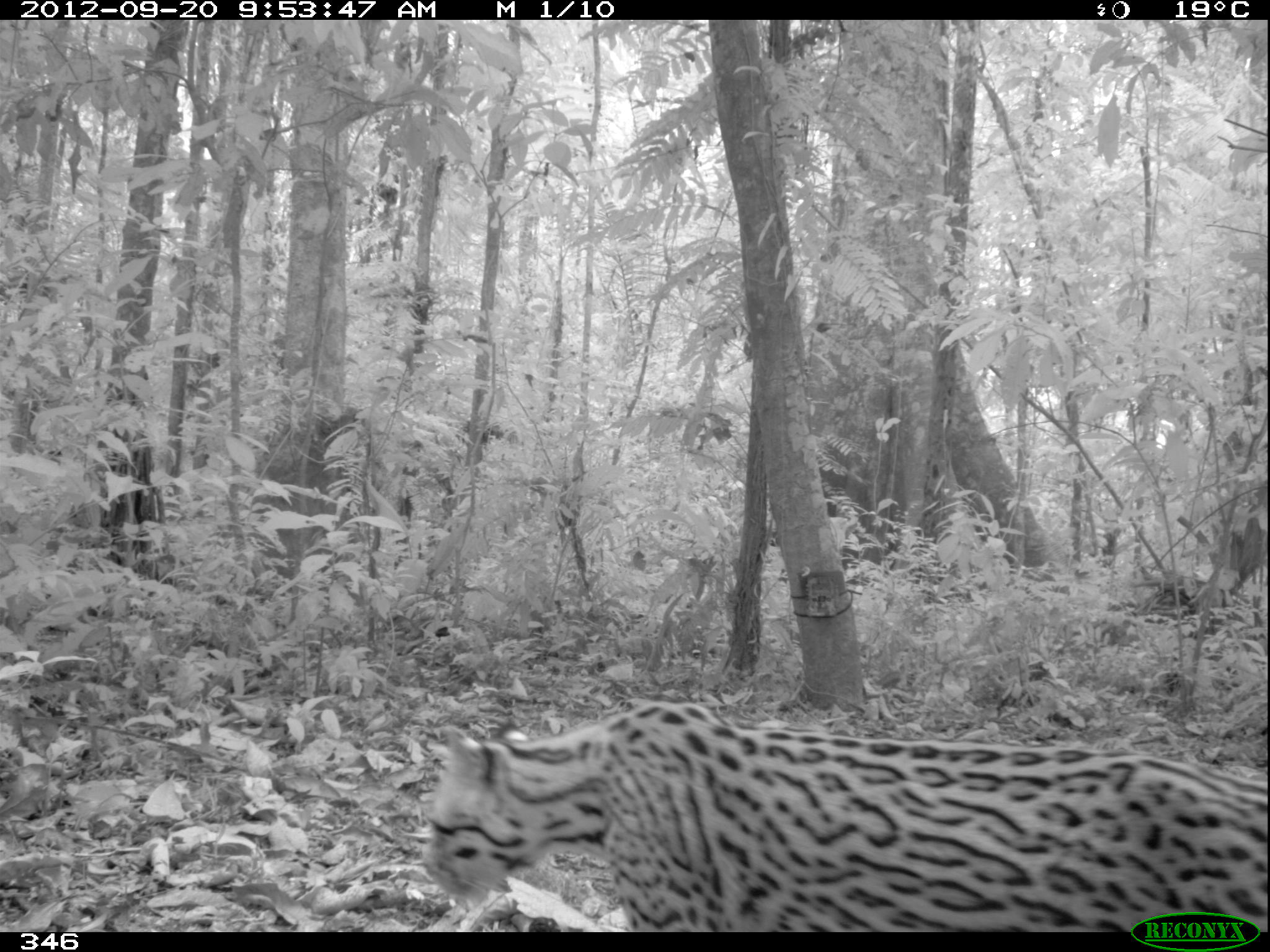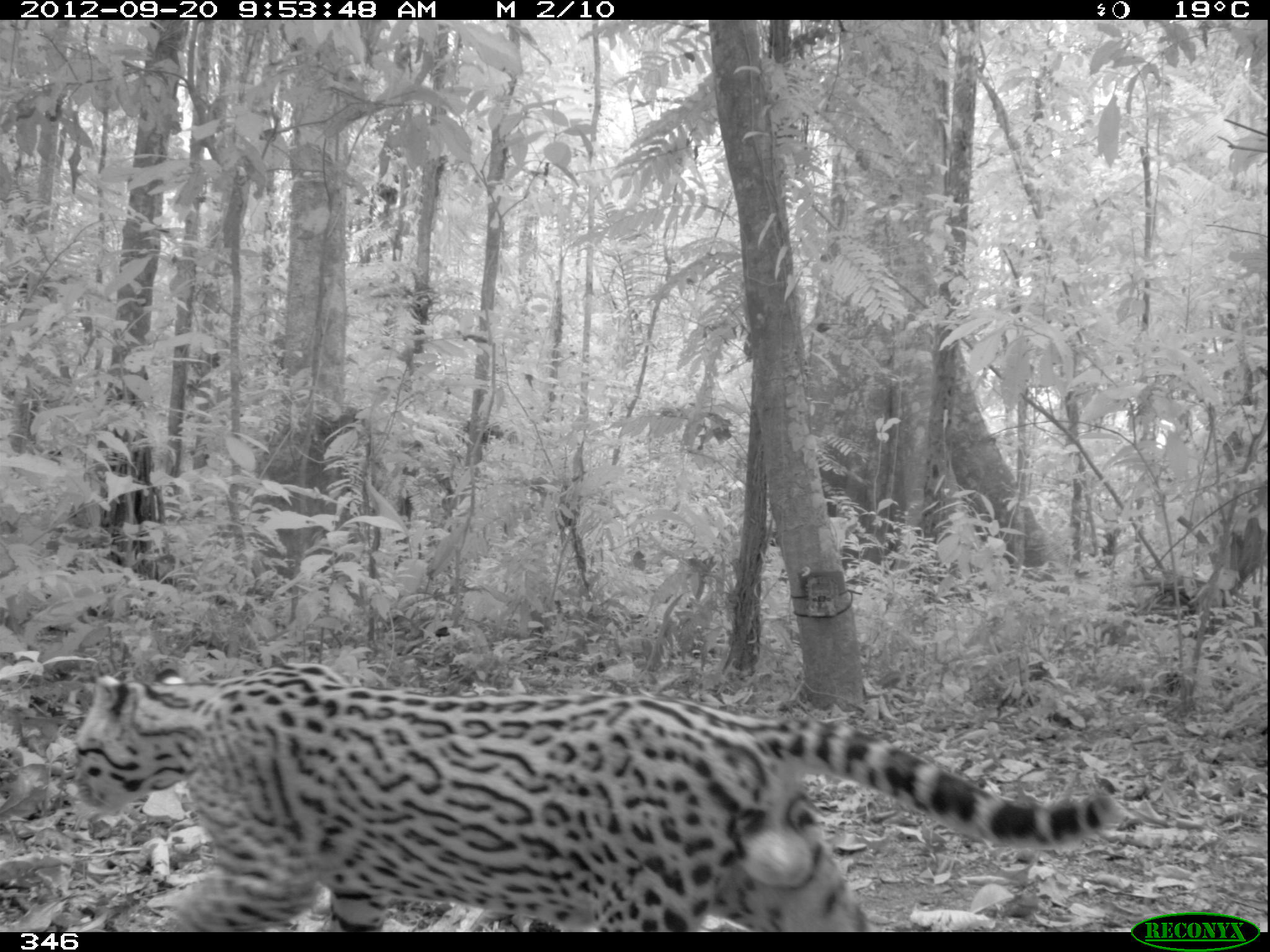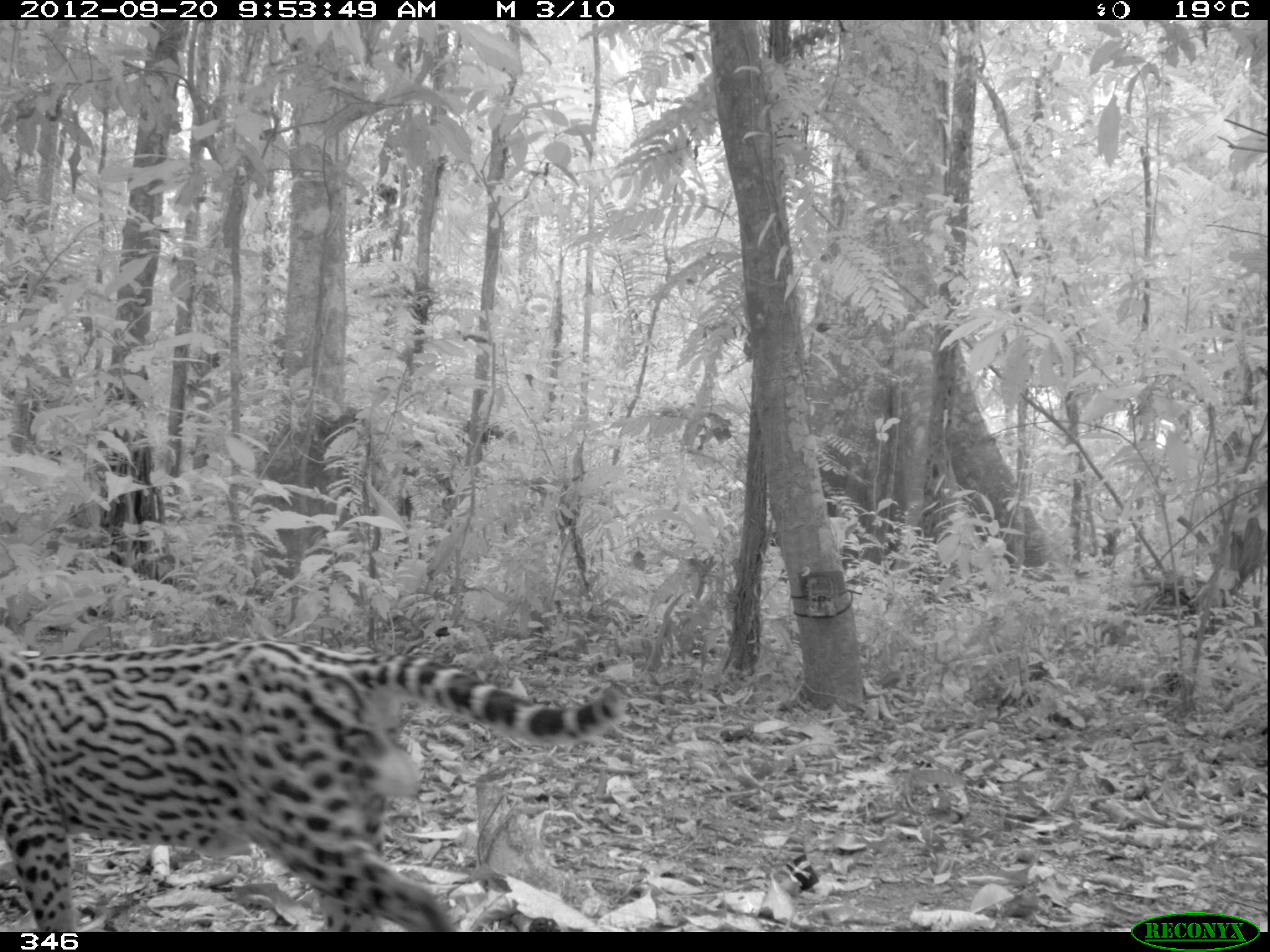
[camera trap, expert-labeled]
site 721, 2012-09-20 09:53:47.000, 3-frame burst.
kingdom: Animalia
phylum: Chordata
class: Mammalia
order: Carnivora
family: Felidae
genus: Leopardus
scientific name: Leopardus pardalis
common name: ocelot